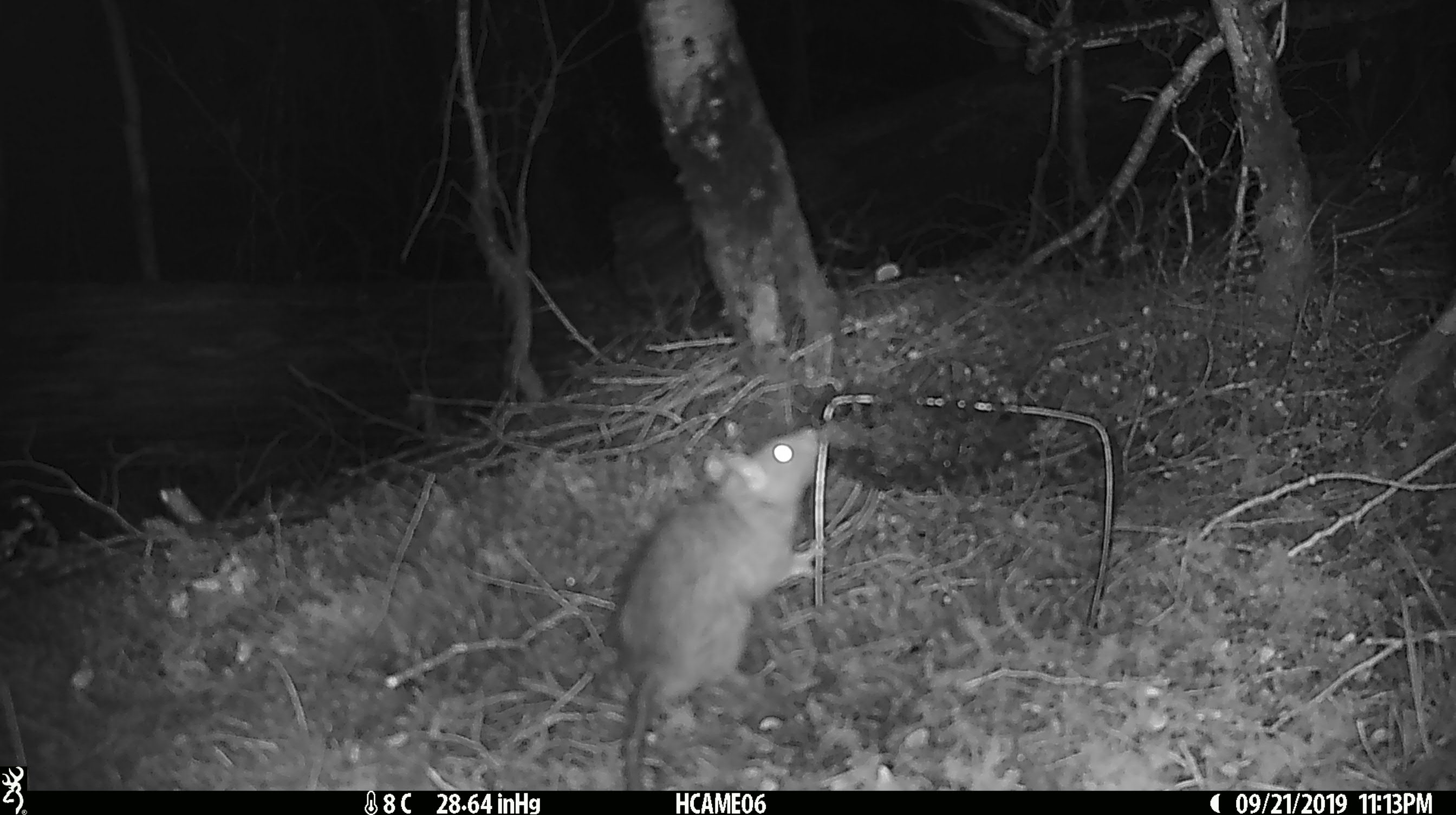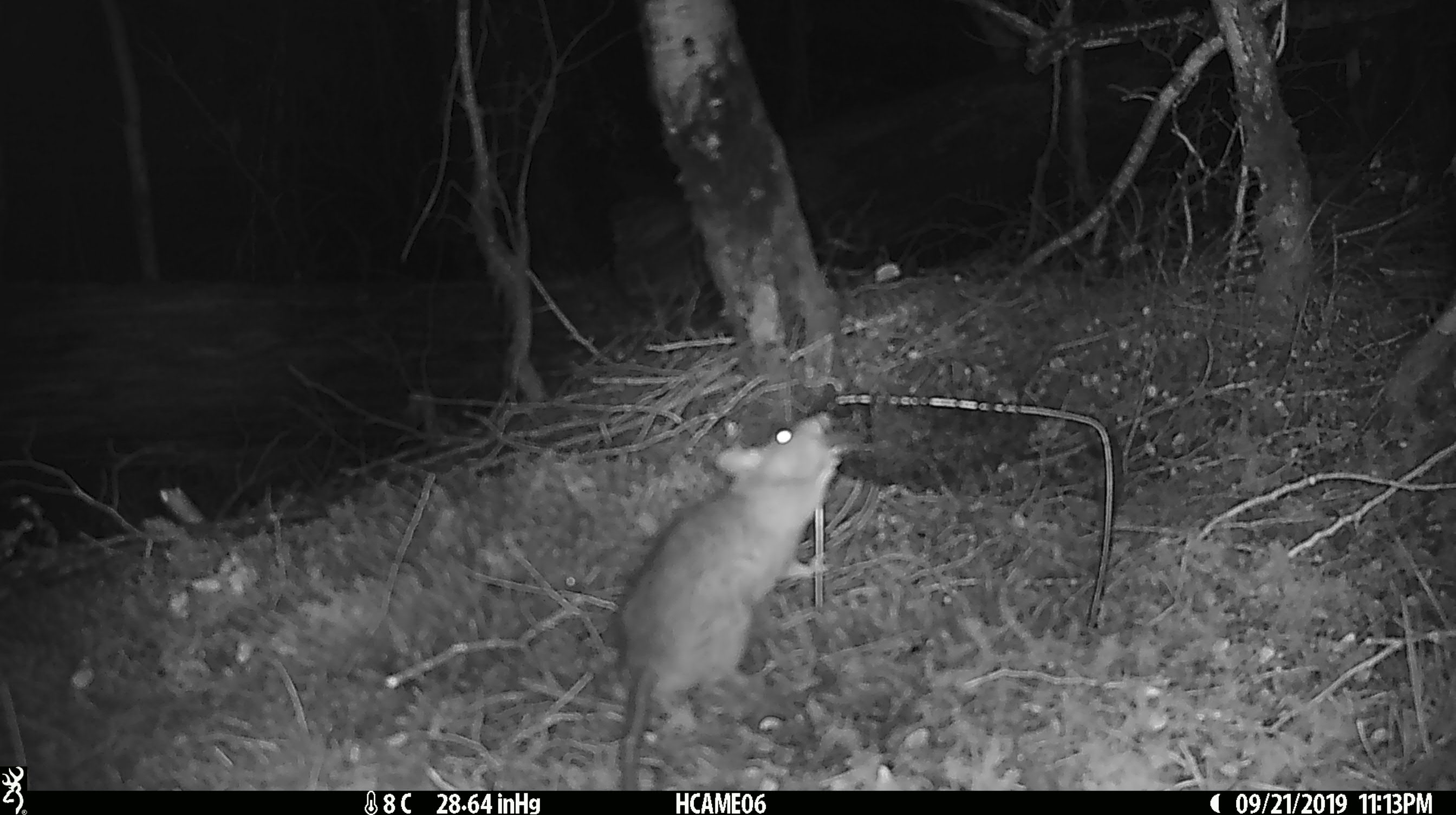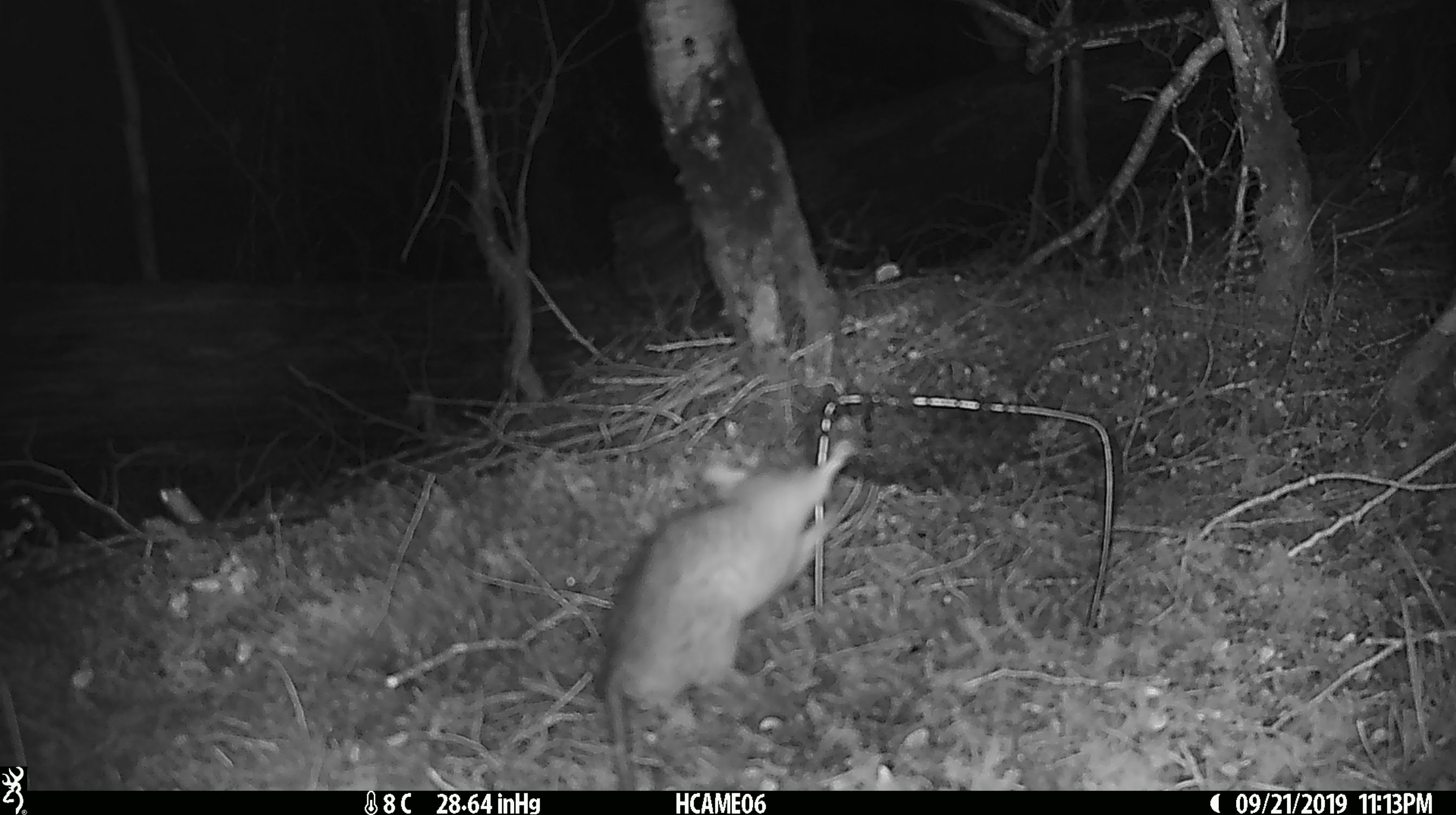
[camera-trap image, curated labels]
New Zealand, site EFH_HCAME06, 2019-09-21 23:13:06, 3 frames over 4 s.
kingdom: Animalia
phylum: Chordata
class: Mammalia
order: Rodentia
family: Muridae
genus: Rattus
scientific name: Rattus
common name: rat